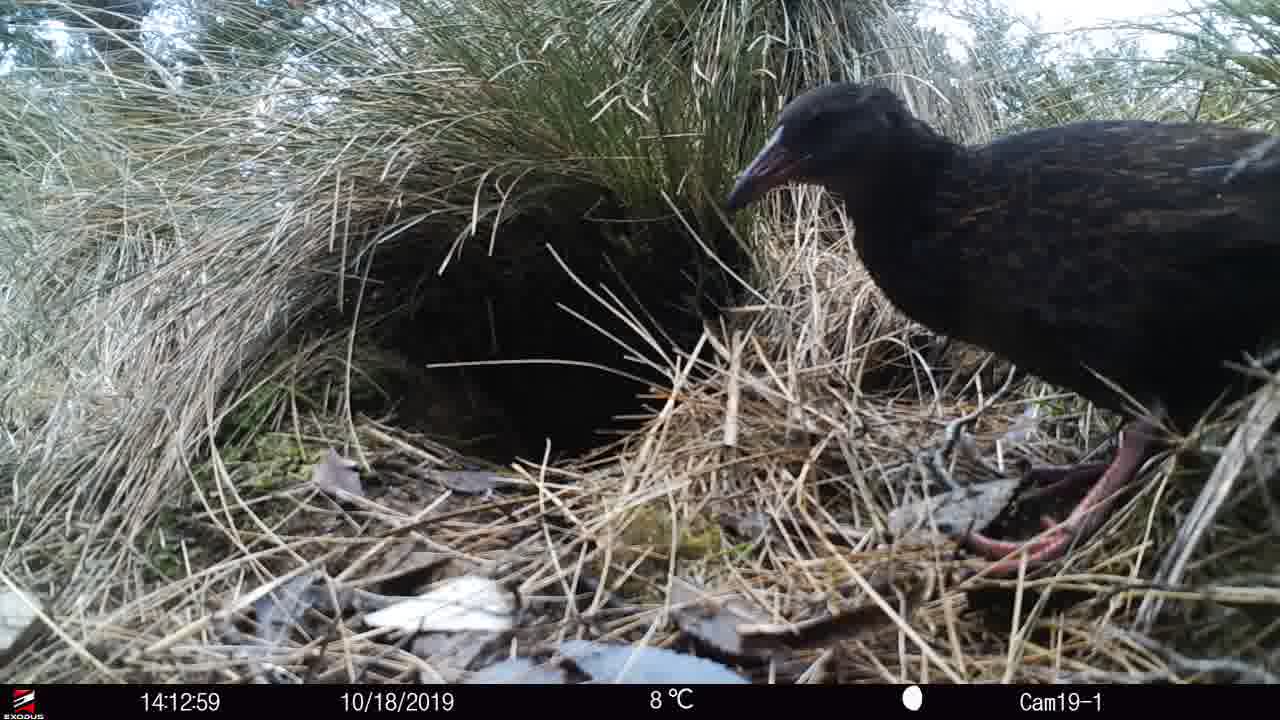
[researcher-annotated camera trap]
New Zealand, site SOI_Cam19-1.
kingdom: Animalia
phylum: Chordata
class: Aves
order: Gruiformes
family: Rallidae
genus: Gallirallus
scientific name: Gallirallus australis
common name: weka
Weka (Gallirallus australis).